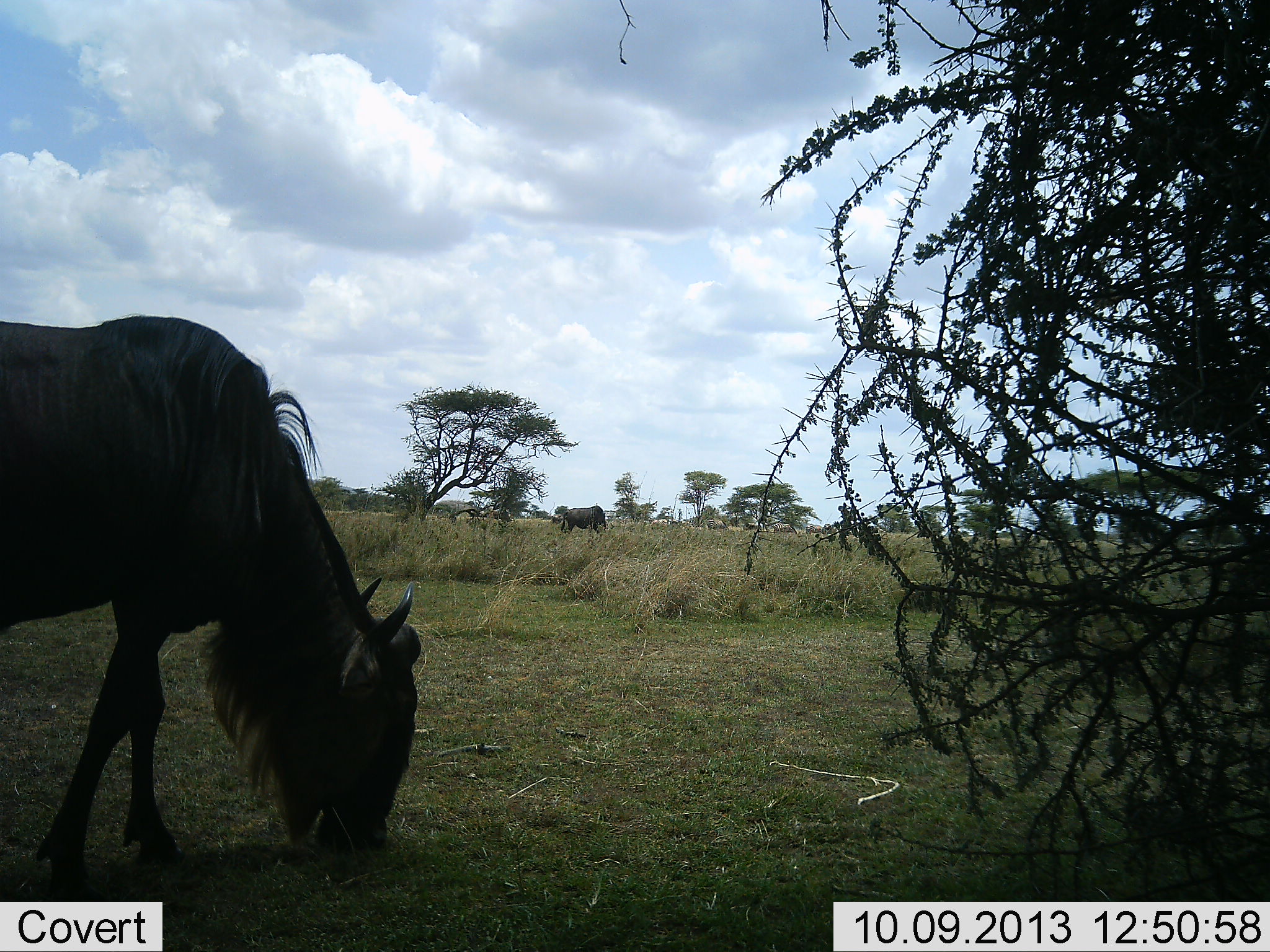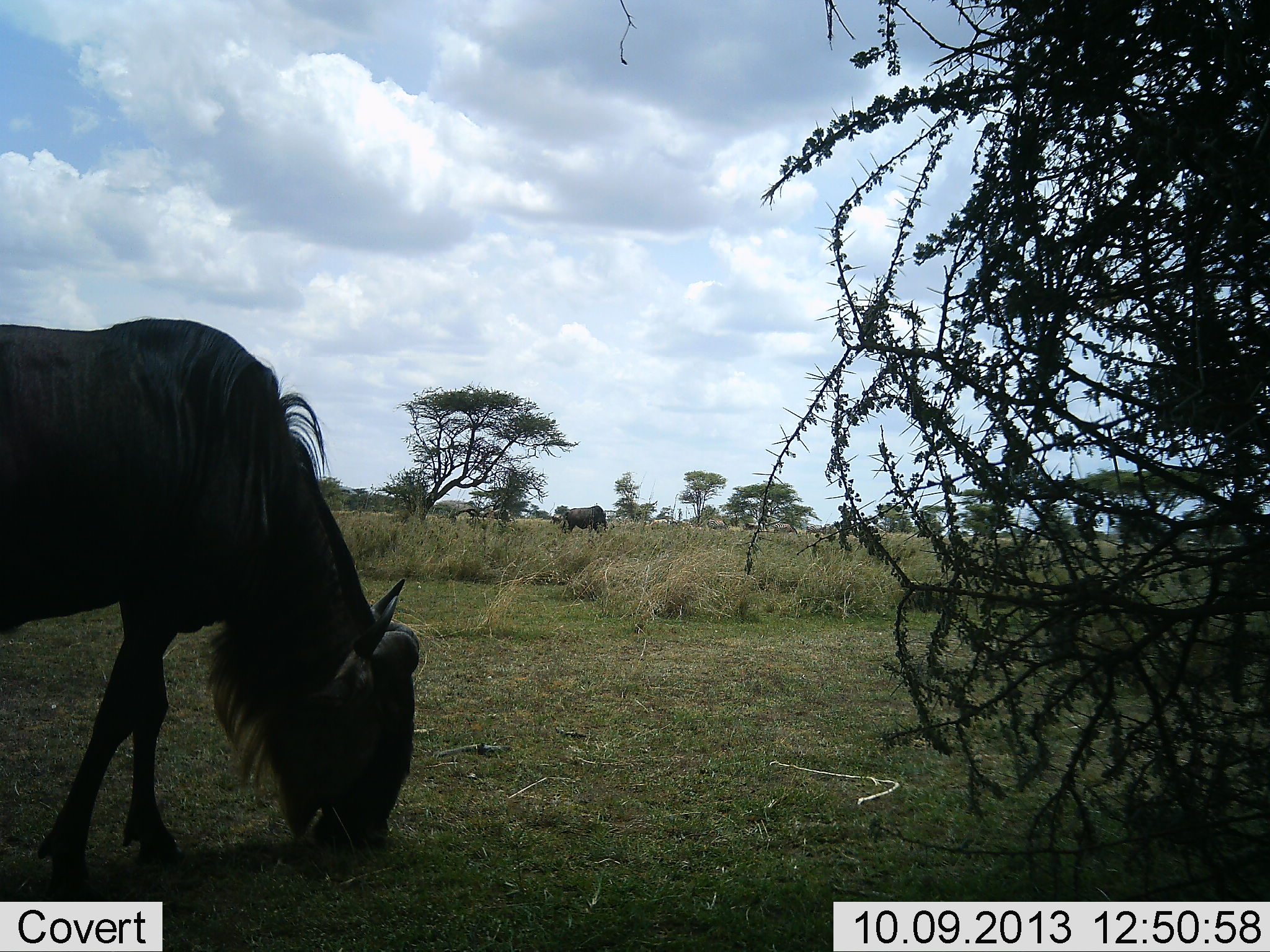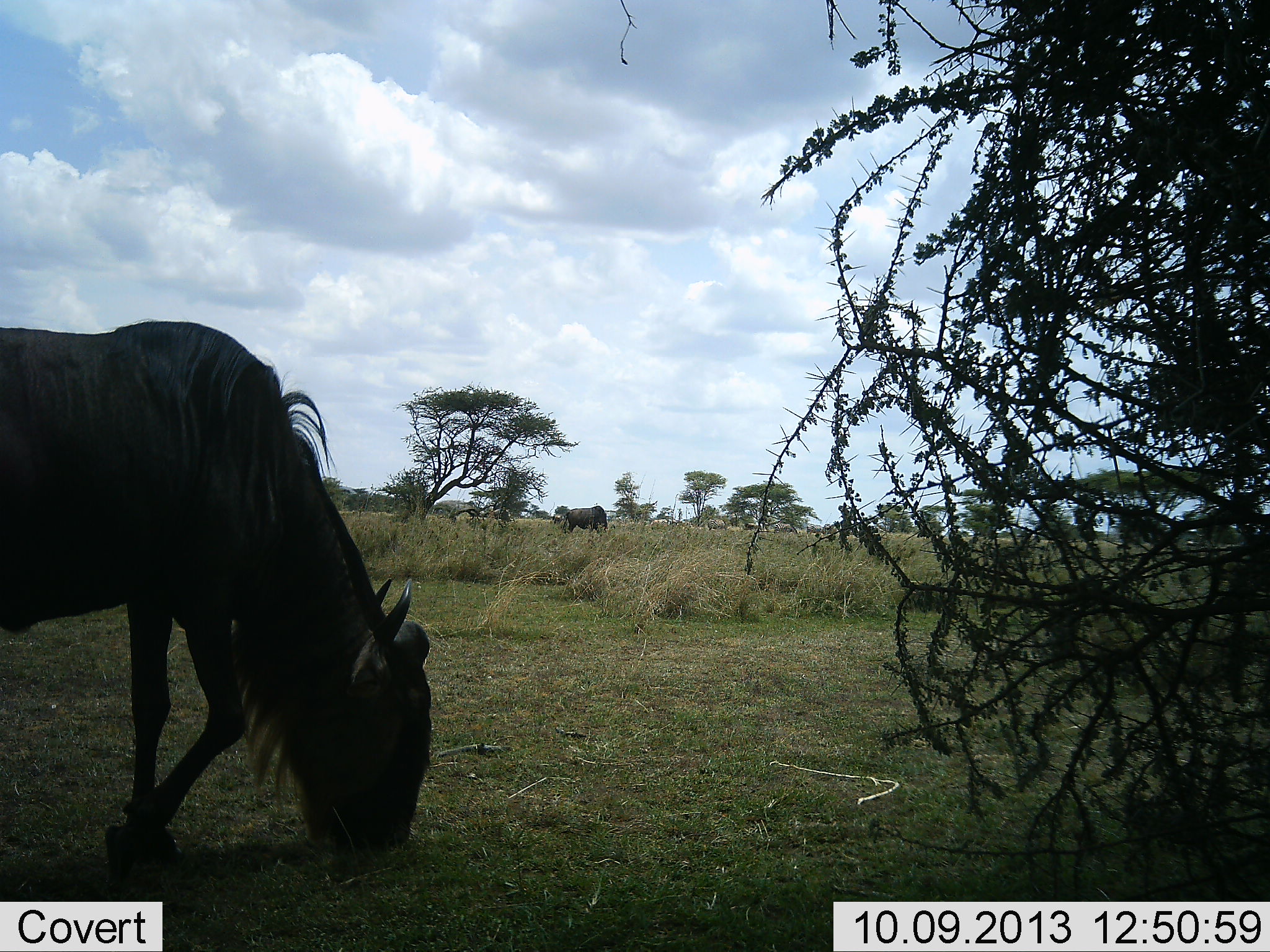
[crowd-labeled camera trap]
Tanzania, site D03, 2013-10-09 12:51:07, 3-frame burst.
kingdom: Animalia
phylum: Chordata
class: Mammalia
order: Artiodactyla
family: Bovidae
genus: Connochaetes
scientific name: Connochaetes taurinus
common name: blue wildebeest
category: wildebeest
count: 2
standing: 29%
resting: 0%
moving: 4%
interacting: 0%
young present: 0%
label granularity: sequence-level